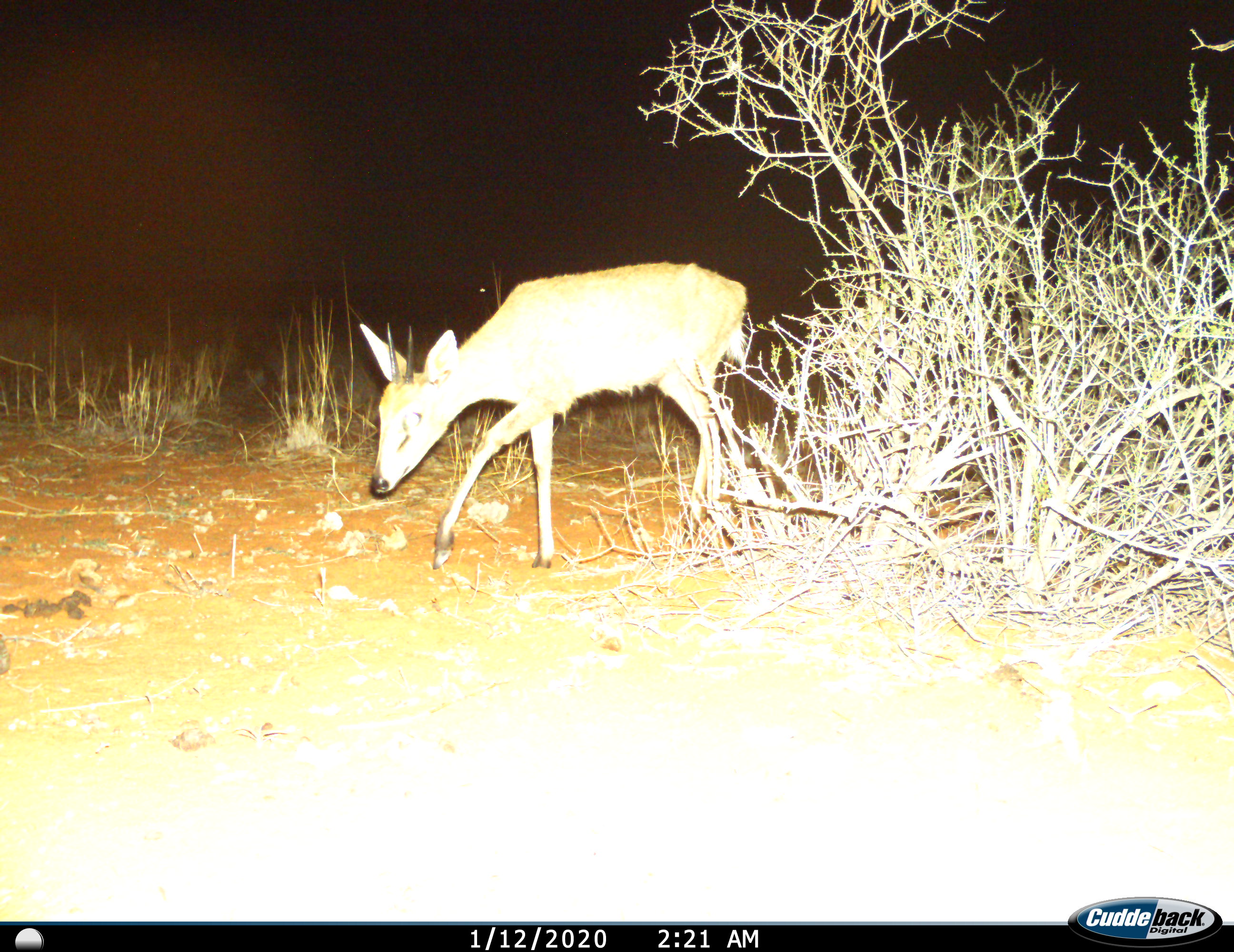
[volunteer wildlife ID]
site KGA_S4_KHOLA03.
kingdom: Animalia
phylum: Chordata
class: Mammalia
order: Artiodactyla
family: Bovidae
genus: Sylvicapra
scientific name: Sylvicapra grimmia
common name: common duiker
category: duikercommongrey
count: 1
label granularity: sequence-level